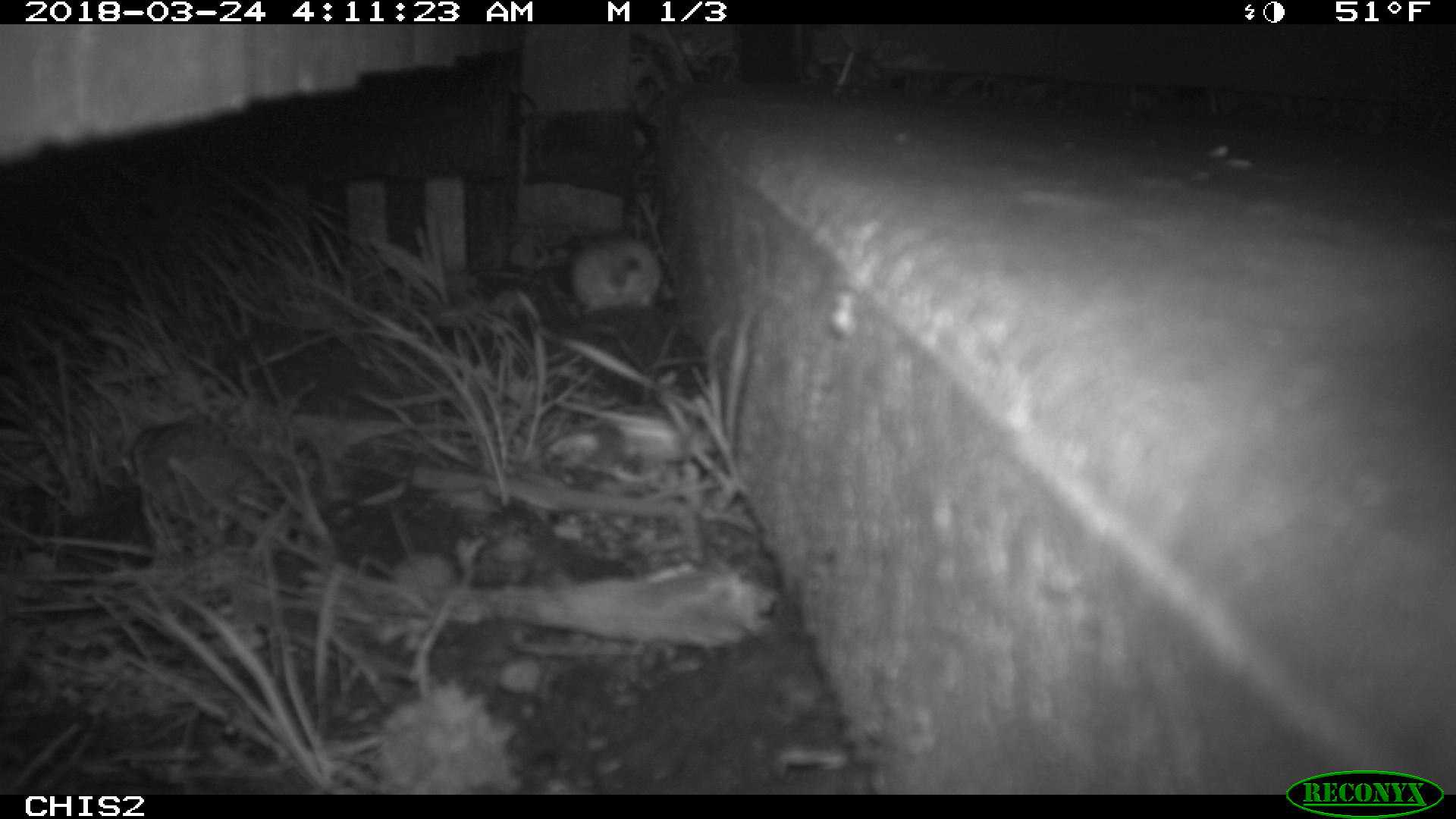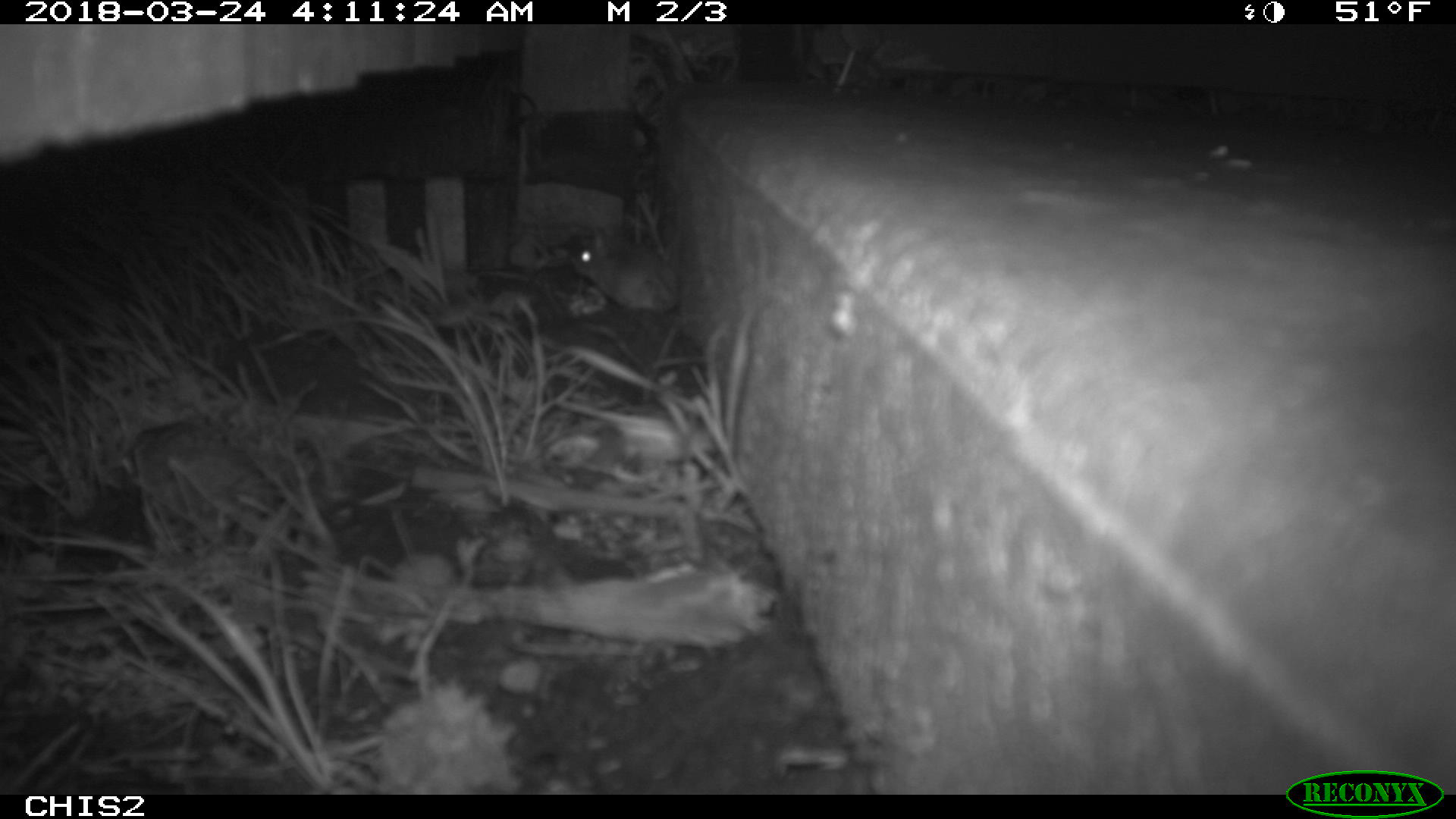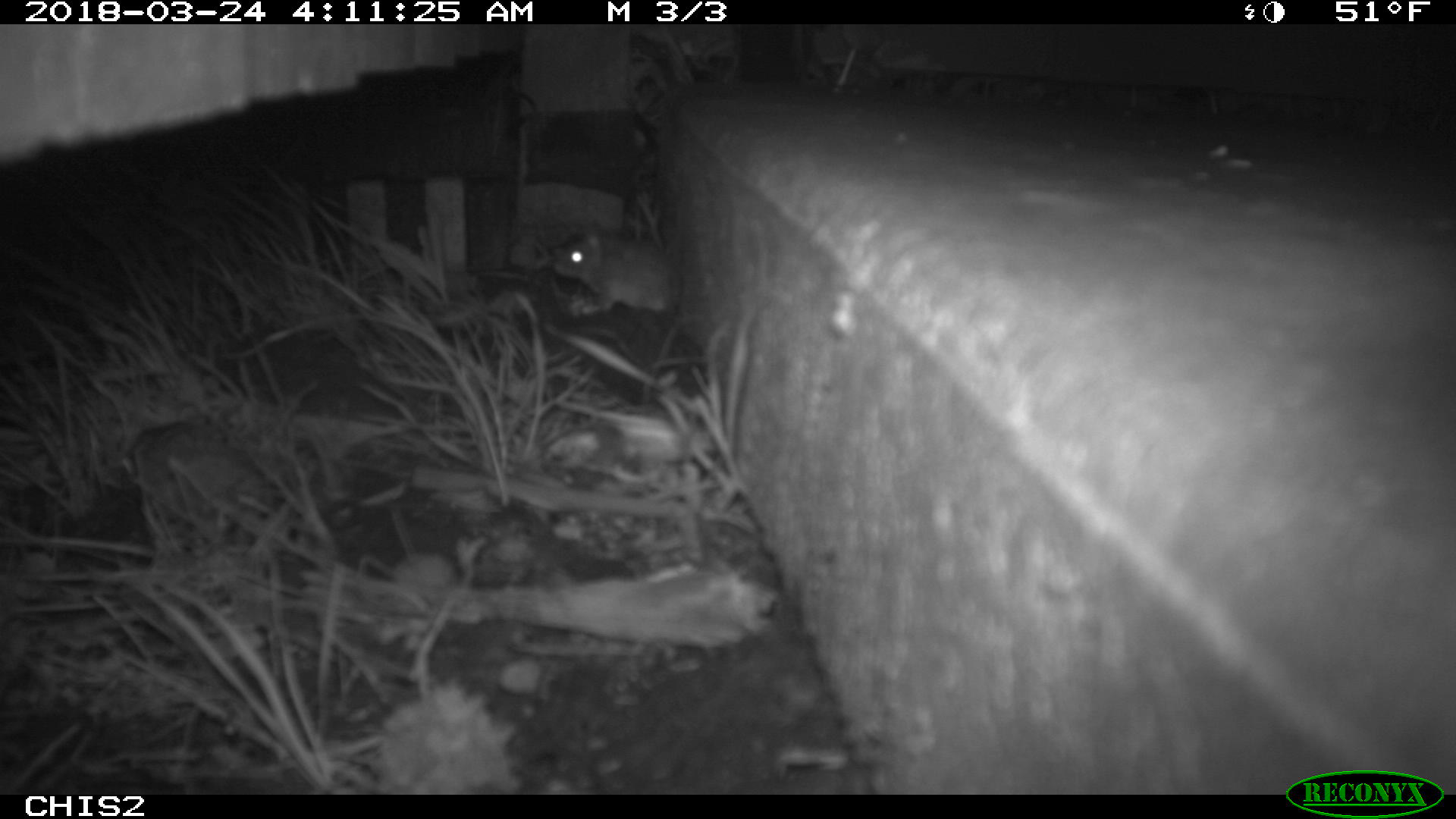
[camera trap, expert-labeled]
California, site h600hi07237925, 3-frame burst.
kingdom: Animalia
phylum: Chordata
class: Mammalia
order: Rodentia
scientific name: Rodentia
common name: rodent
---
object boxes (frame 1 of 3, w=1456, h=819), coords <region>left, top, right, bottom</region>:
rodent: <region>566, 228, 660, 315</region>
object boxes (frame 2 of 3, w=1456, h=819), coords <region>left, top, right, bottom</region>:
rodent: <region>566, 226, 682, 312</region>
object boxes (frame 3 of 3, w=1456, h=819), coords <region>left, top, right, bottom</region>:
rodent: <region>551, 227, 682, 315</region>